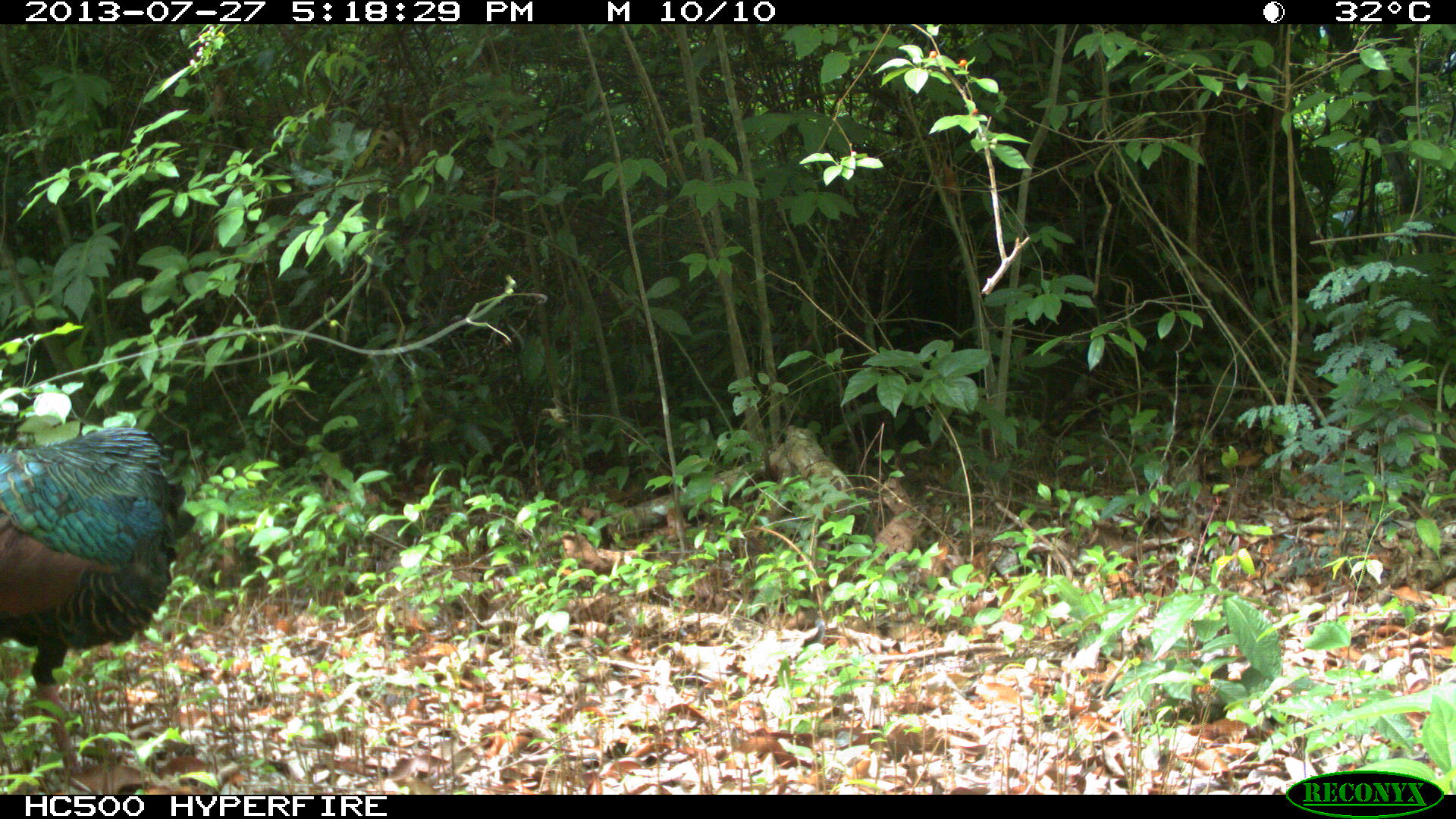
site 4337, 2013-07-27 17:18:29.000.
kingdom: Animalia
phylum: Chordata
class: Aves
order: Galliformes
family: Phasianidae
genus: Meleagris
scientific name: Meleagris ocellata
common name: ocellated turkey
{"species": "Meleagris ocellata (ocellated turkey)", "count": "1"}